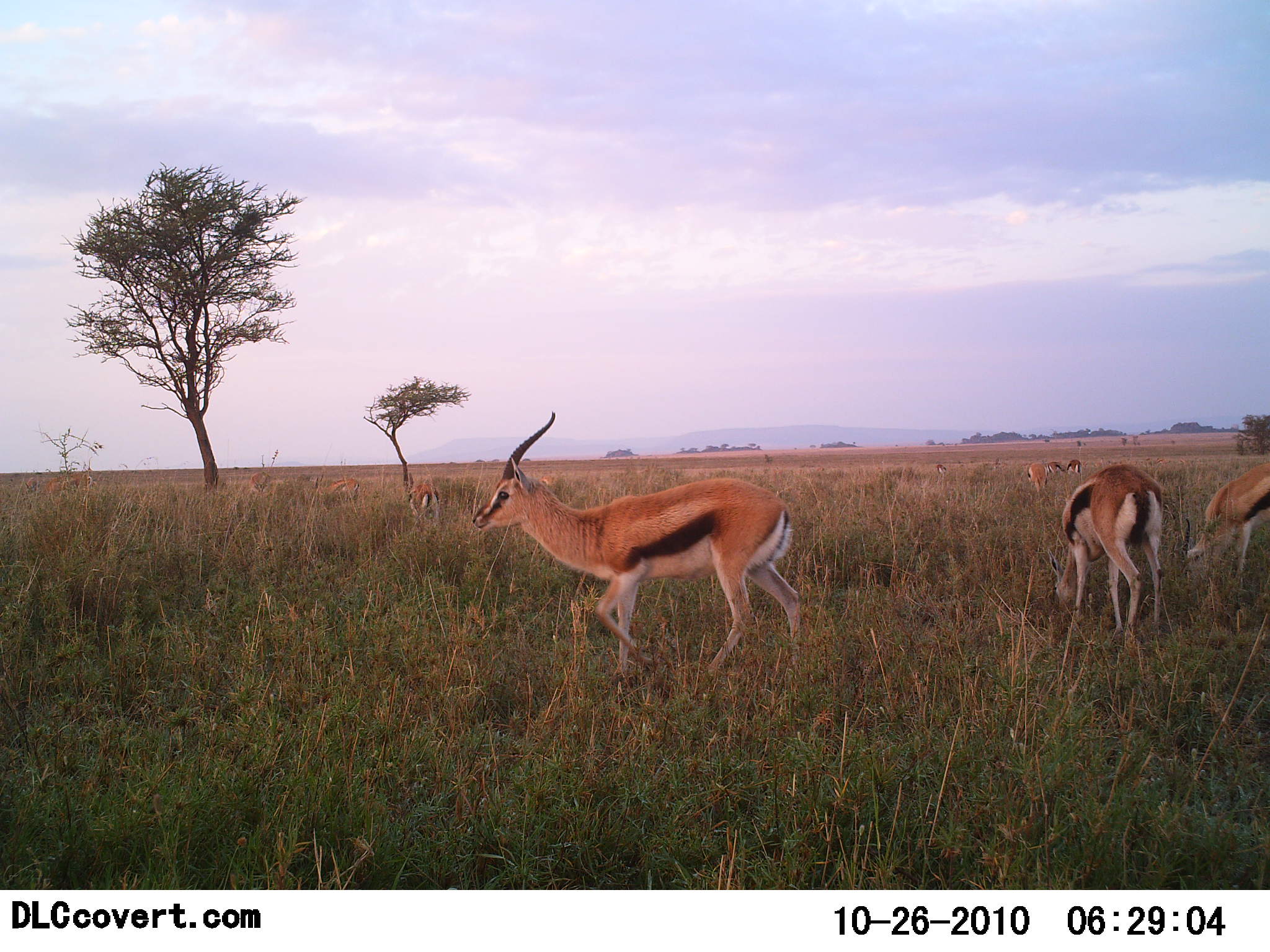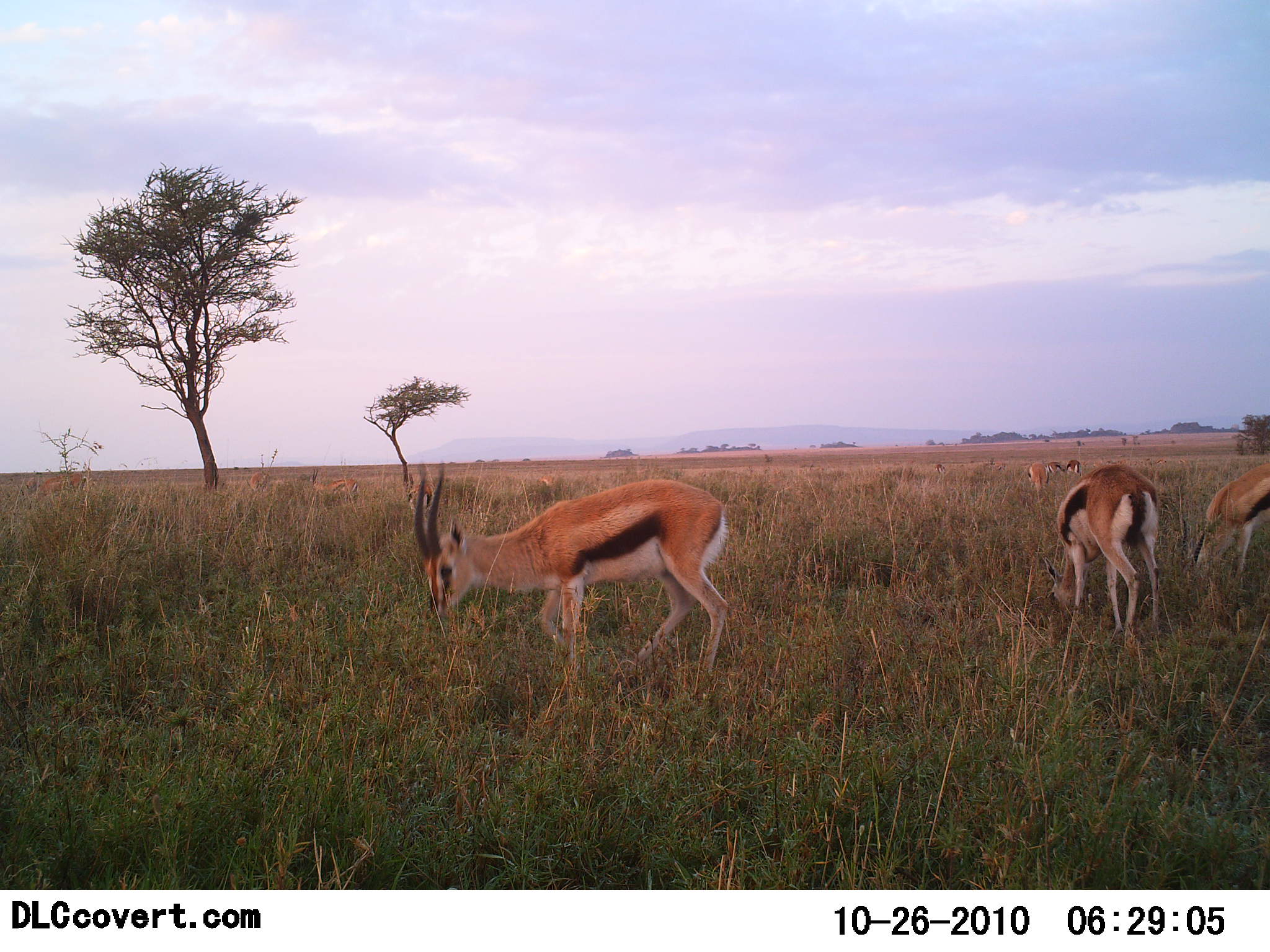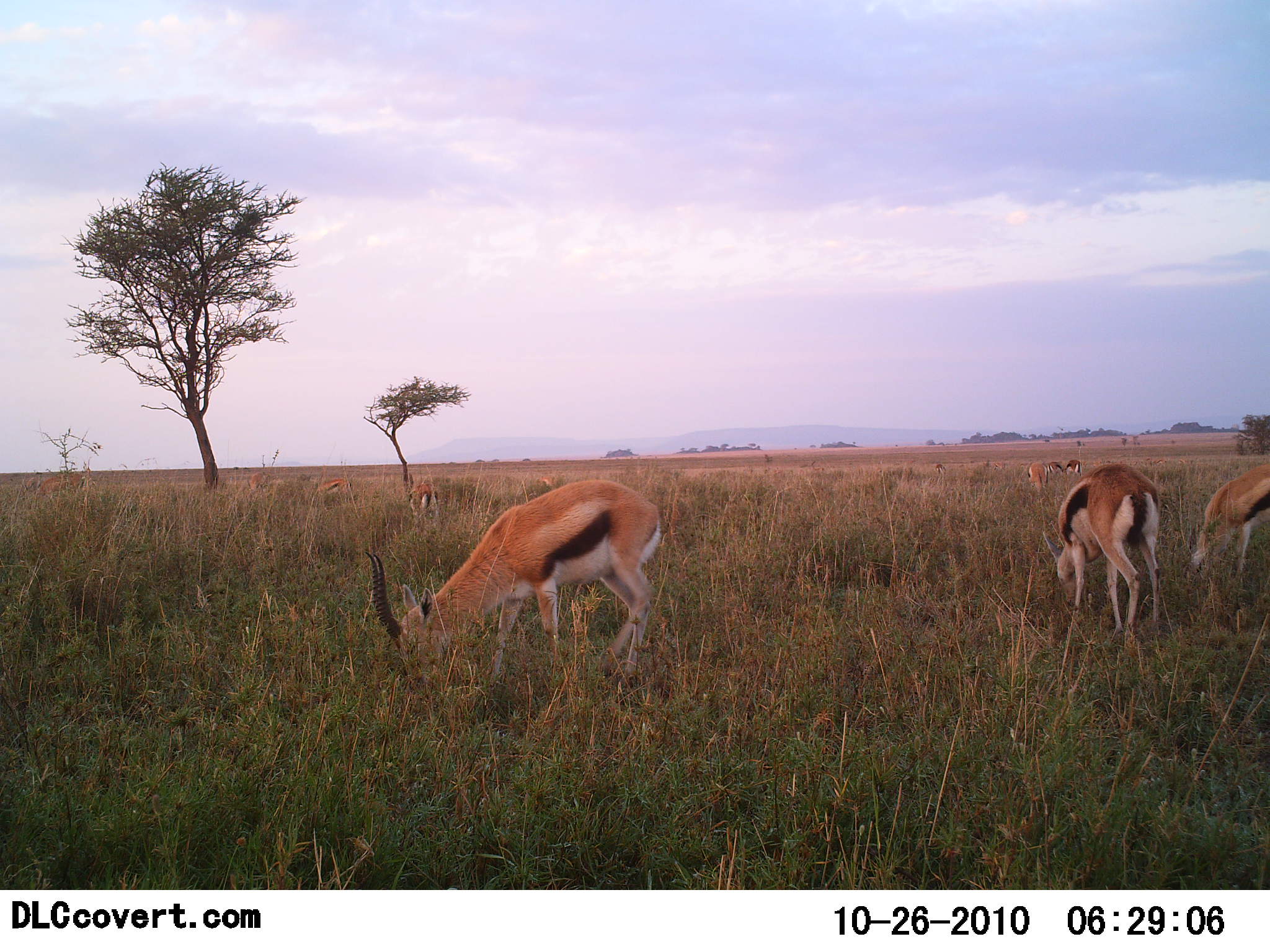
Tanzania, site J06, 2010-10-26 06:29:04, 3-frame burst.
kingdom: Animalia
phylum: Chordata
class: Mammalia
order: Artiodactyla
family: Bovidae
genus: Eudorcas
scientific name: Eudorcas thomsonii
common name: thomson's gazelle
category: gazellethomsons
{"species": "gazellethomsons (thomson's gazelle) (Eudorcas thomsonii)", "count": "7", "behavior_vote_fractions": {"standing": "24%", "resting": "0%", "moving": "6%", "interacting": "0%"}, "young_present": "0%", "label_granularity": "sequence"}